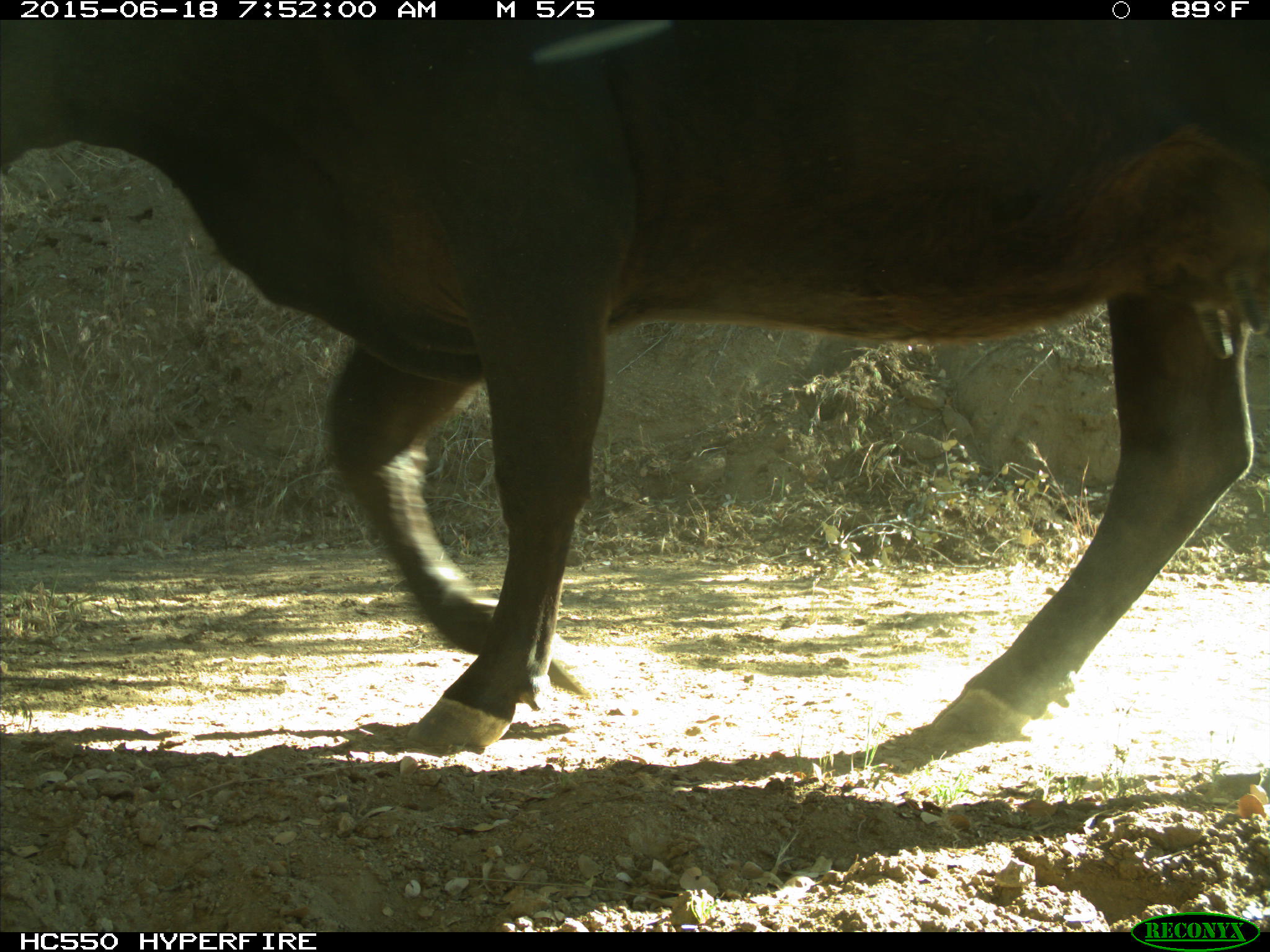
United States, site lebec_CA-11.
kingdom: Animalia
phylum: Chordata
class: Mammalia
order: Artiodactyla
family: Bovidae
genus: Bos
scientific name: Bos taurus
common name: domestic cow